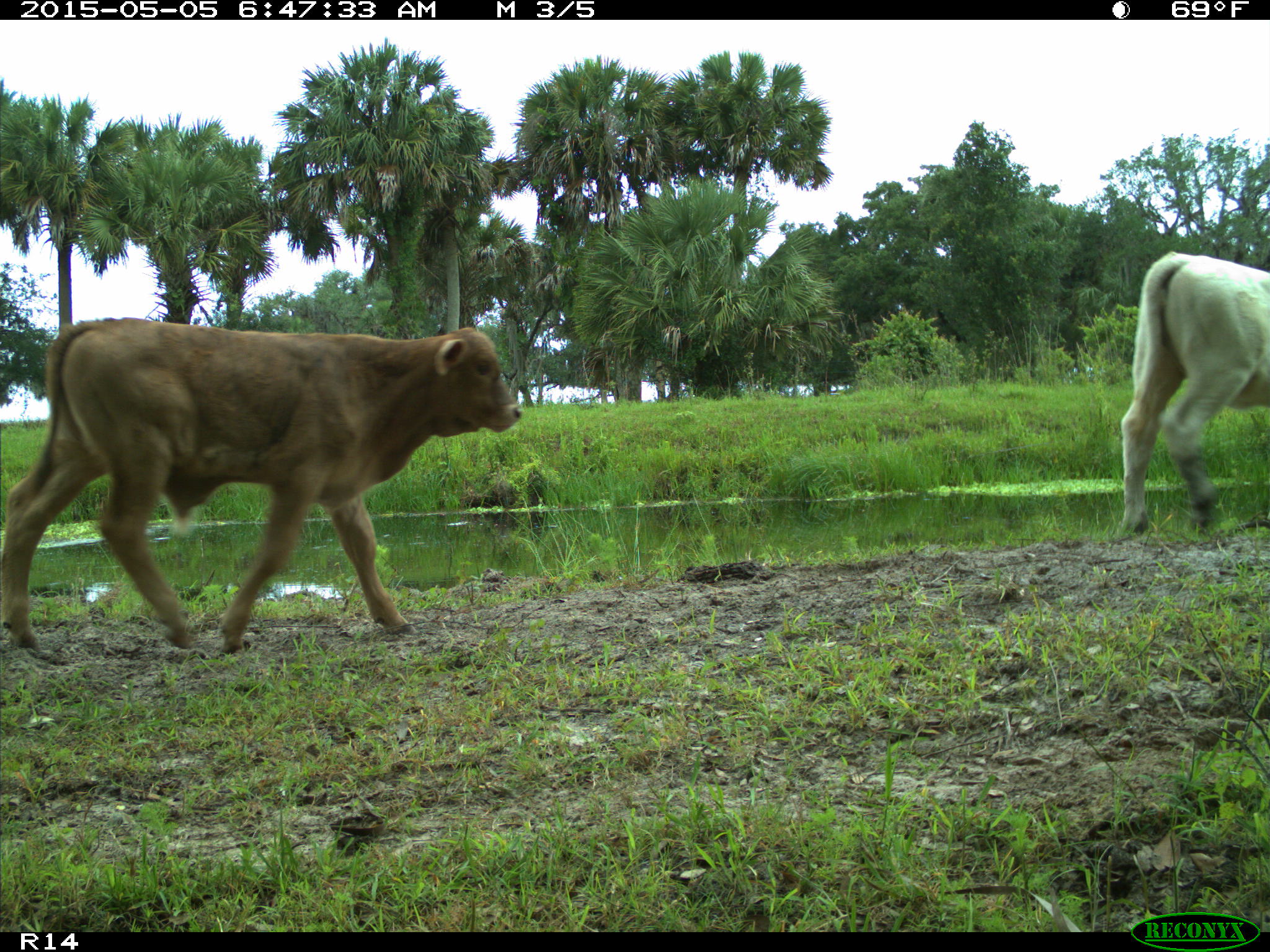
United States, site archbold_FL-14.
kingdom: Animalia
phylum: Chordata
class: Mammalia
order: Artiodactyla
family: Bovidae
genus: Bos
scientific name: Bos taurus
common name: domestic cow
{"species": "Bos taurus (domestic cow)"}